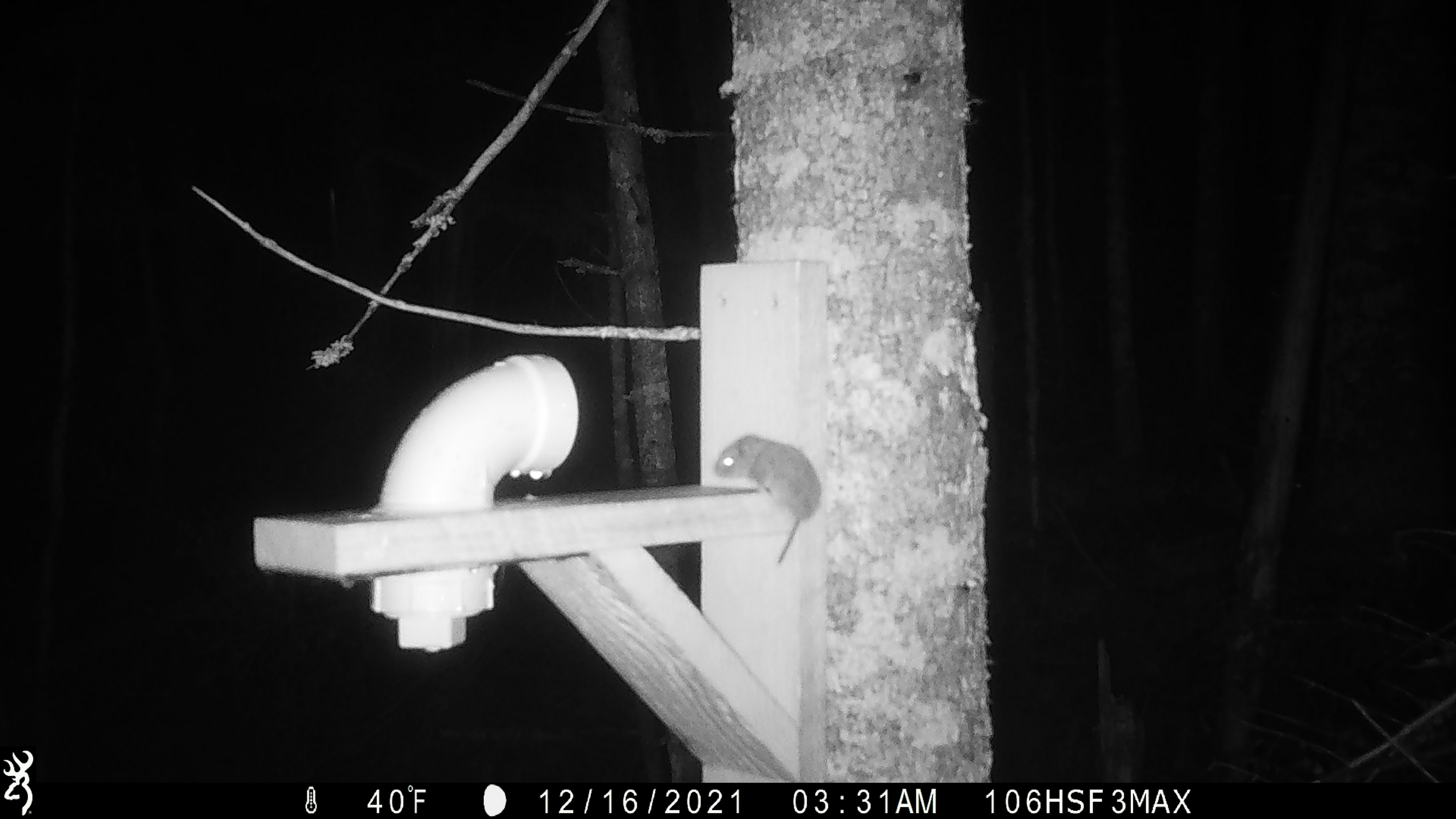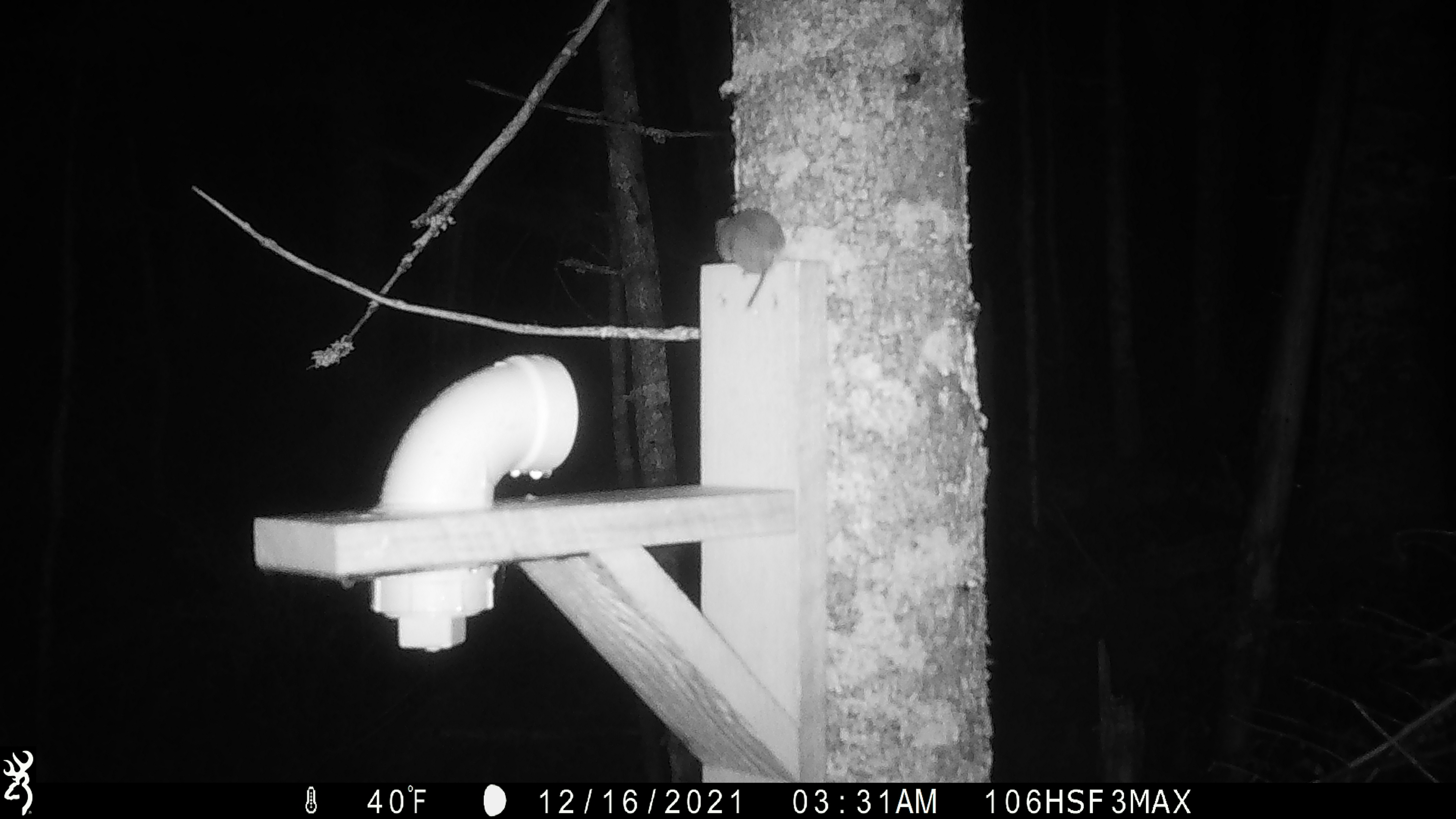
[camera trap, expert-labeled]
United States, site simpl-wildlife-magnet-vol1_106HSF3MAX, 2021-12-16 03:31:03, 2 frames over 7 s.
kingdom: Animalia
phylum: Chordata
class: Mammalia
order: Rodentia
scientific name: Rodentia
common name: mouse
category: mouse sp.